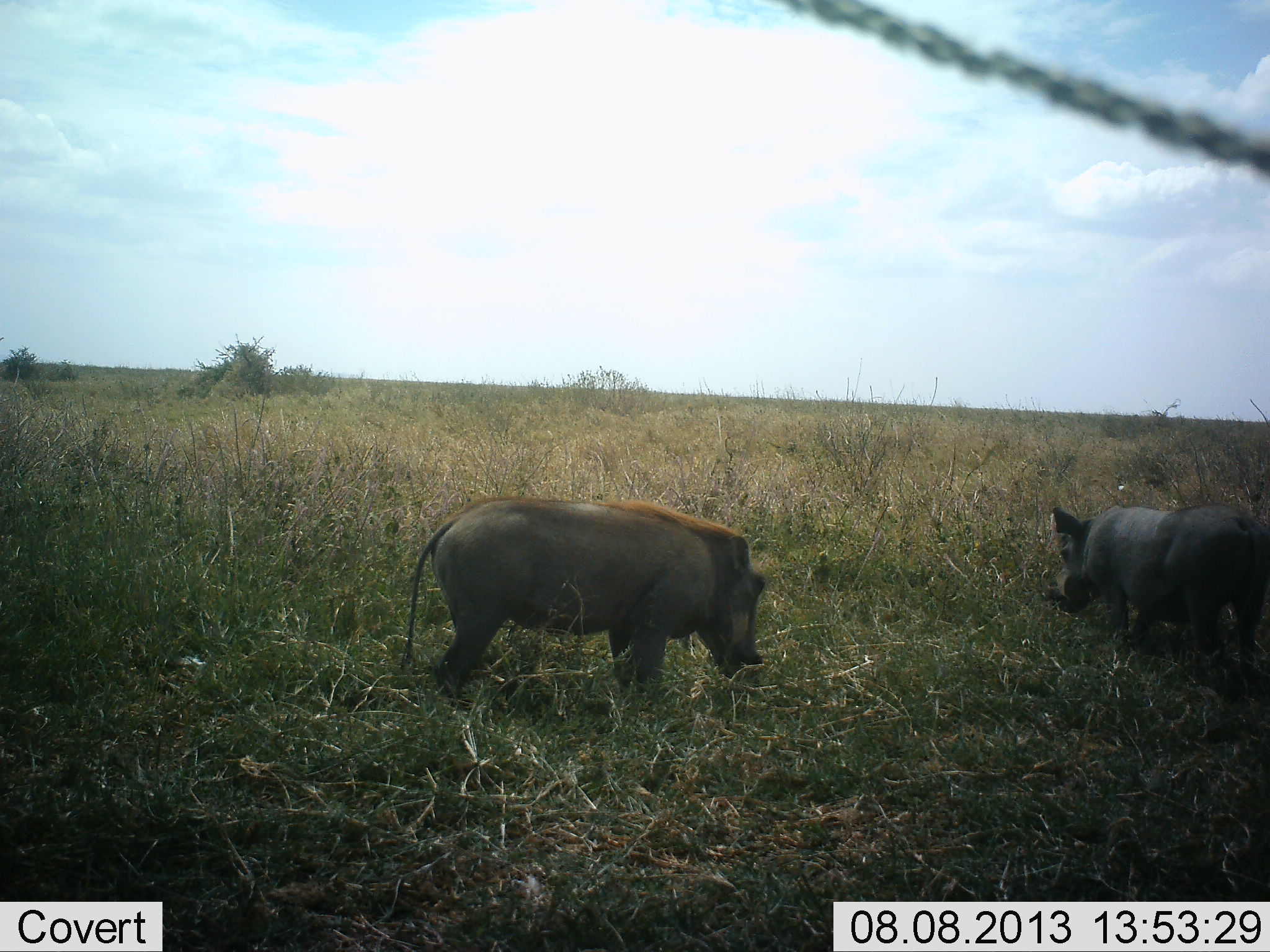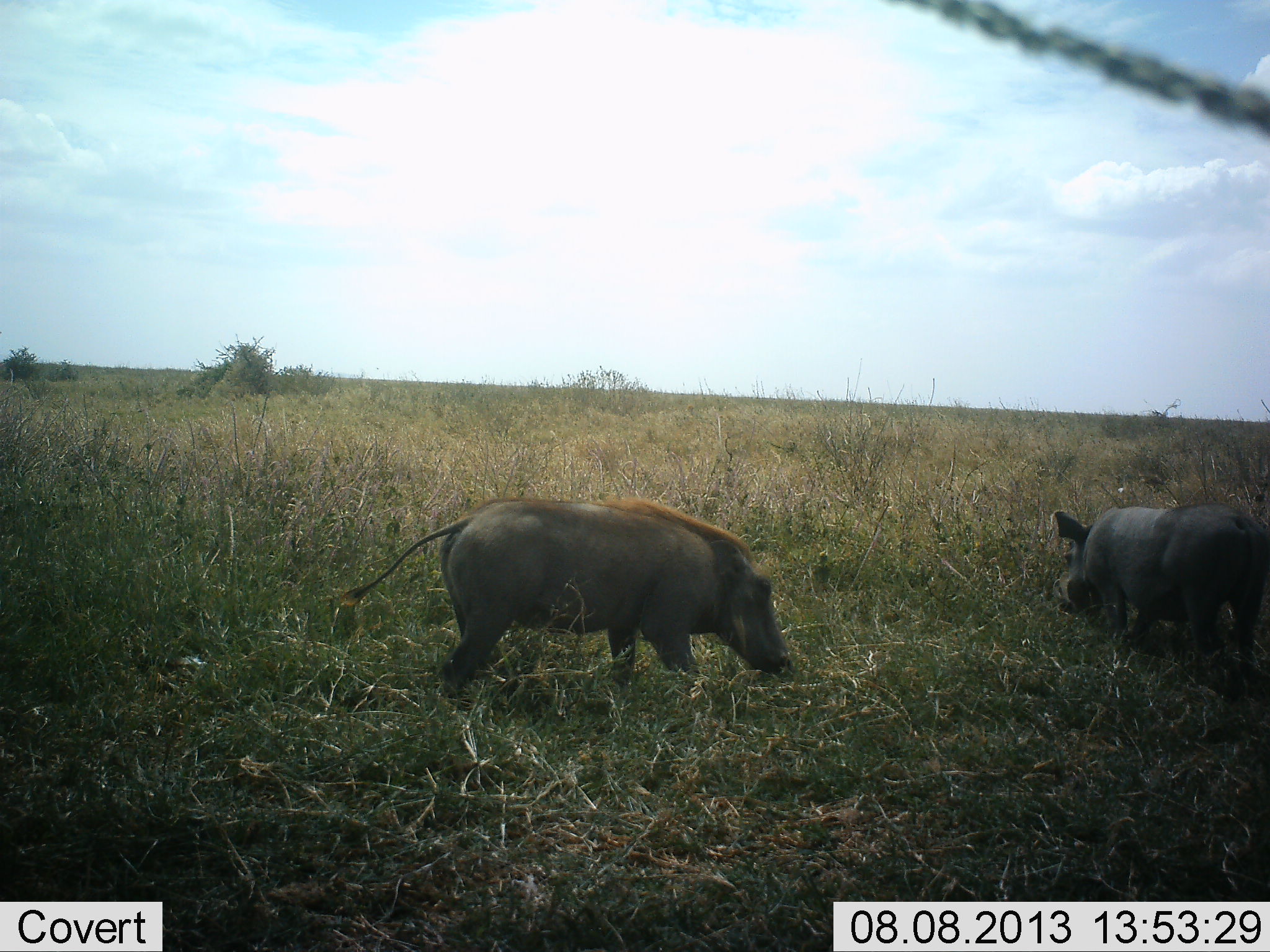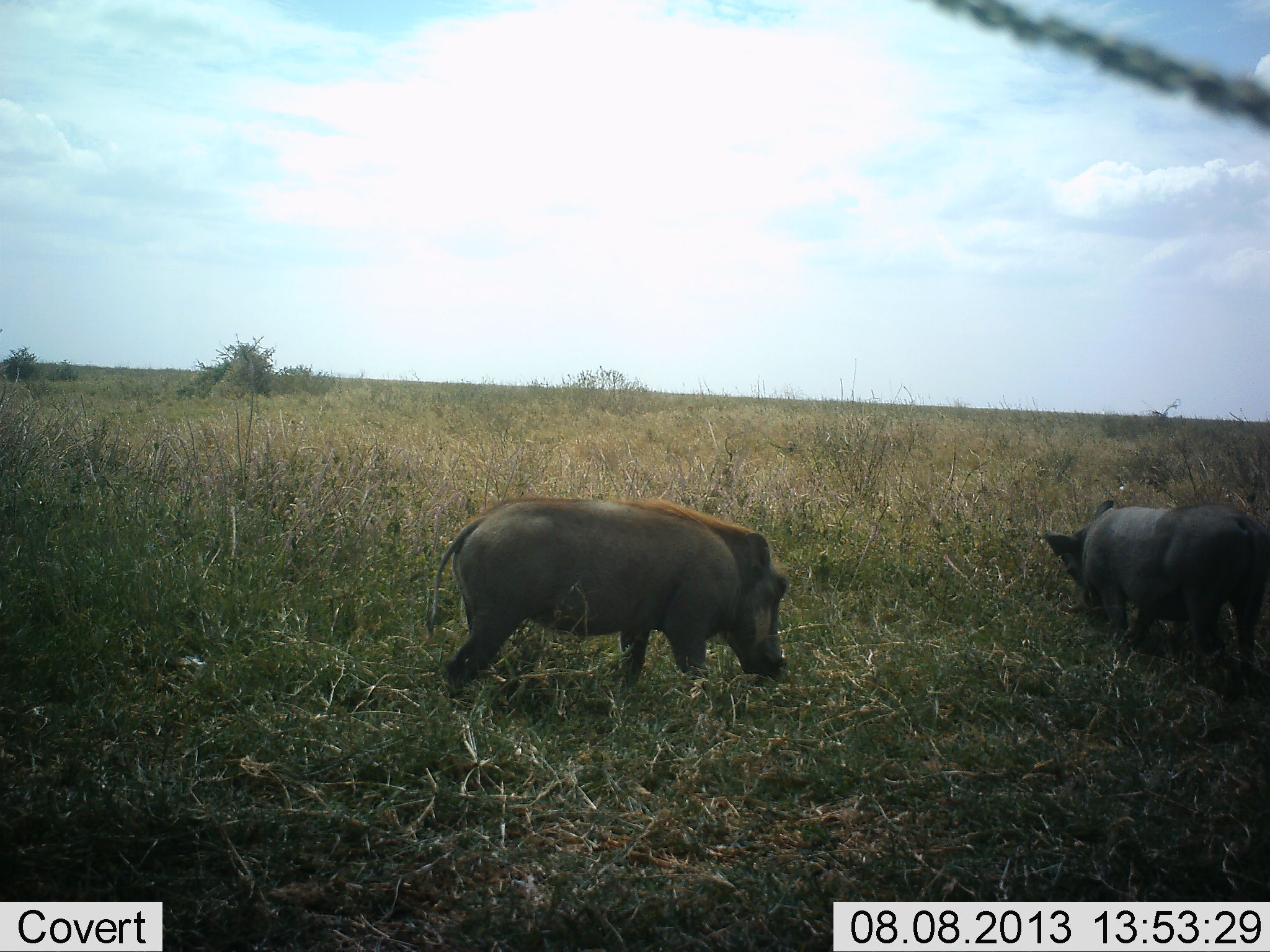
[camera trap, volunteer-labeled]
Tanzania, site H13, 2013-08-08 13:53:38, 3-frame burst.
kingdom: Animalia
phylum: Chordata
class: Mammalia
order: Artiodactyla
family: Suidae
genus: Phacochoerus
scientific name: Phacochoerus africanus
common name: warthog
Warthog (Phacochoerus africanus), count 2. Behavior (volunteer vote fractions): standing 10%, resting 0%, moving 20%, interacting 0%. Young present (vote fraction): 0%. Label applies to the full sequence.